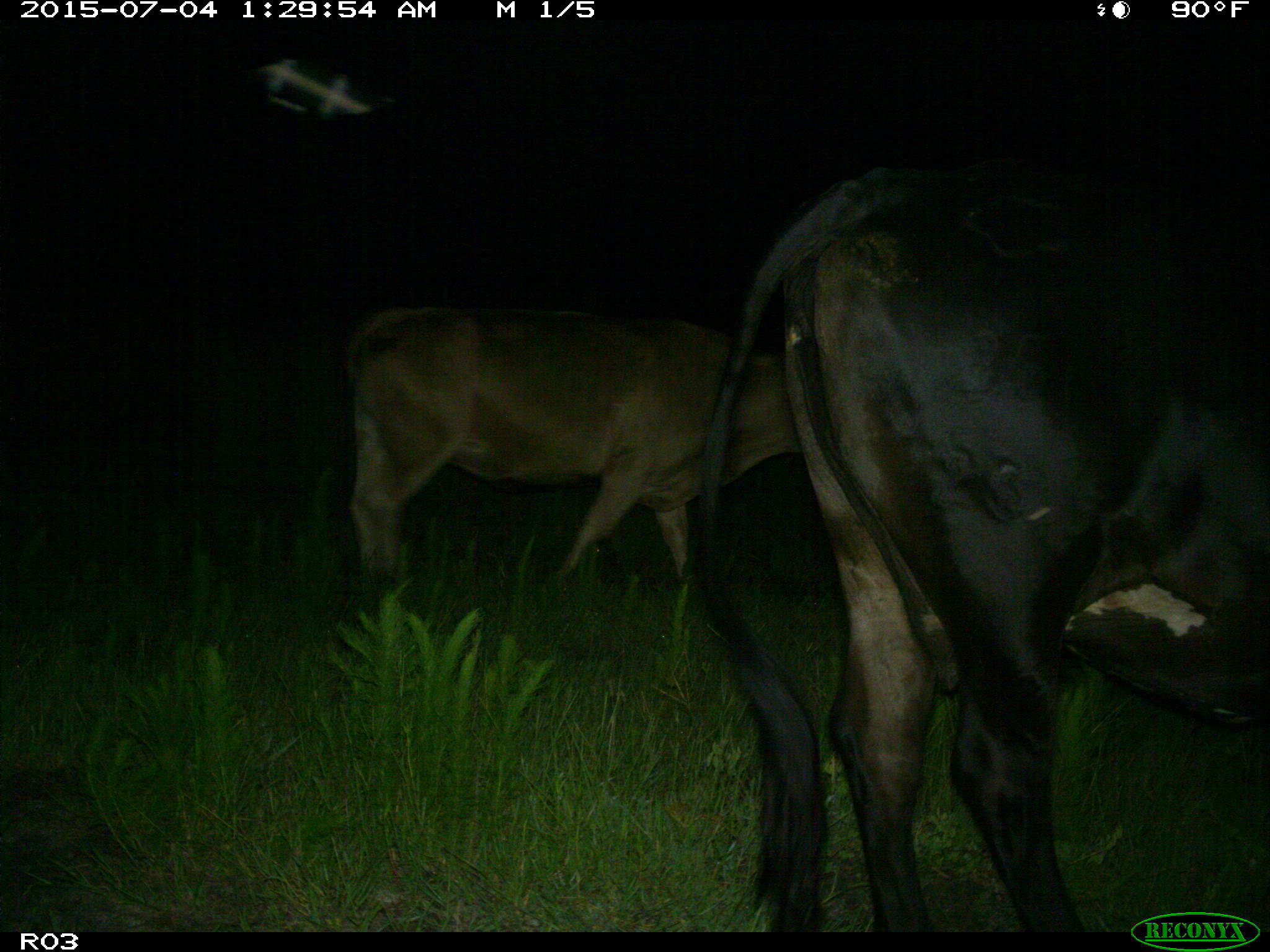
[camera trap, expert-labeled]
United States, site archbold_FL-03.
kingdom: Animalia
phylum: Chordata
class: Mammalia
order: Artiodactyla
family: Bovidae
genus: Bos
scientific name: Bos taurus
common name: domestic cow